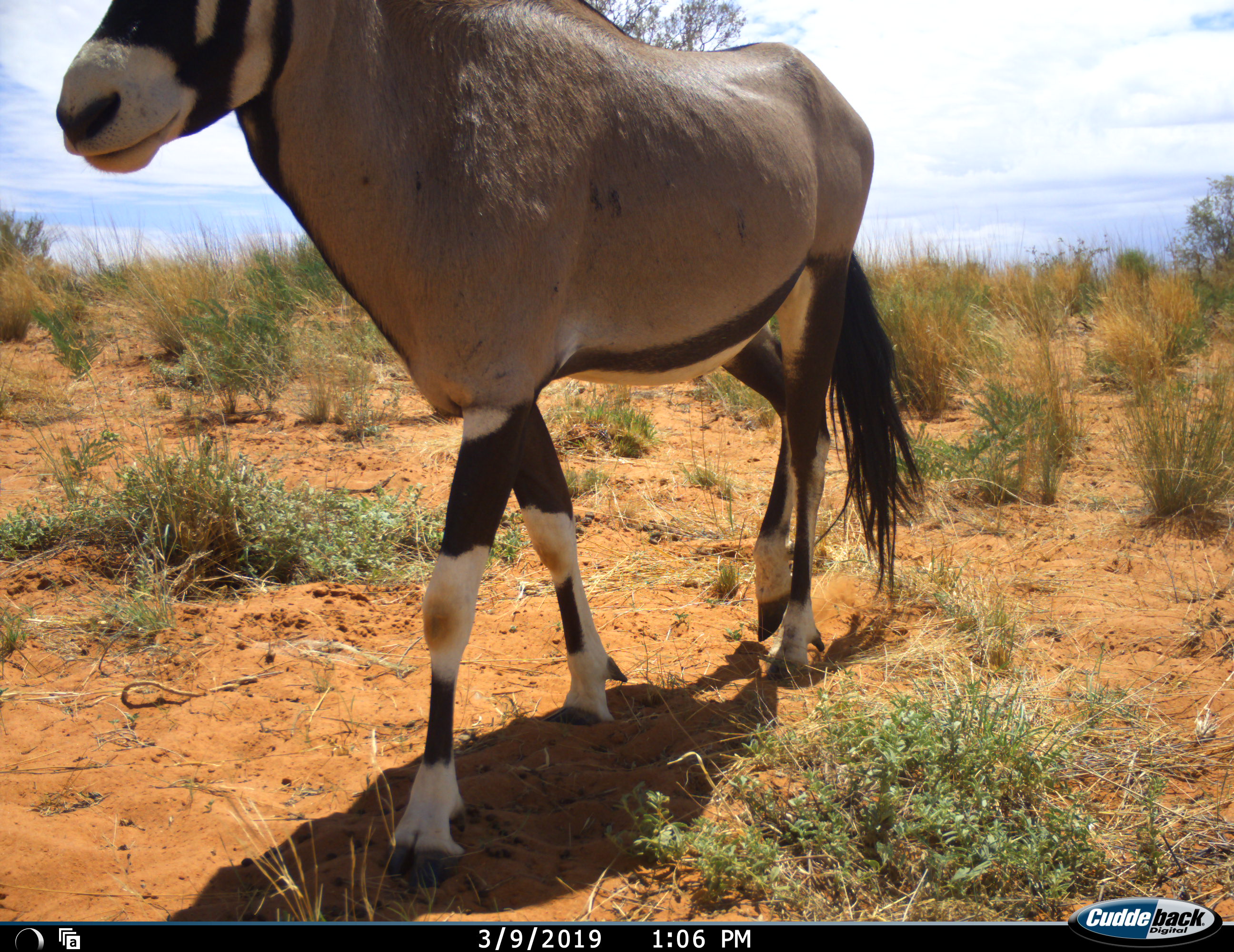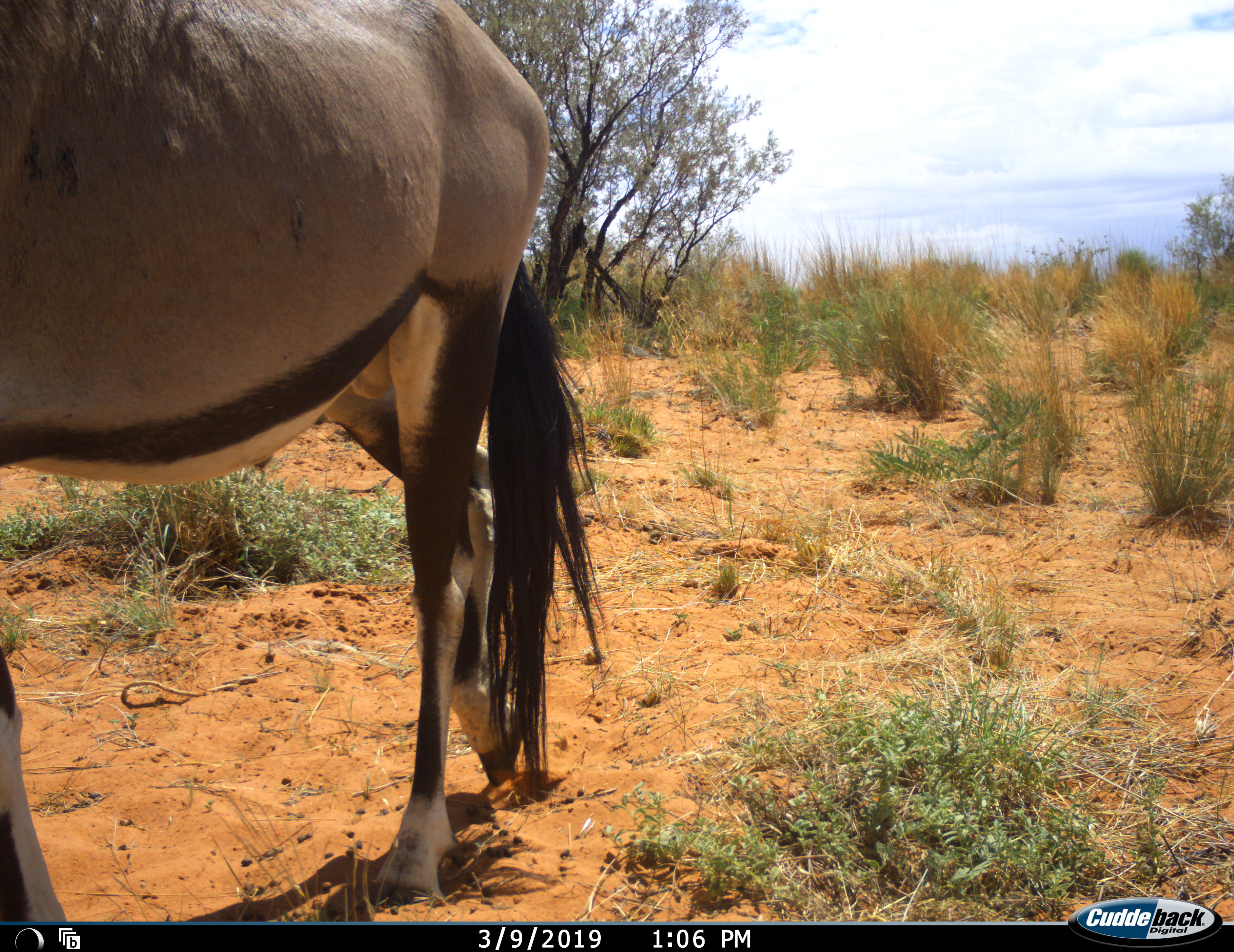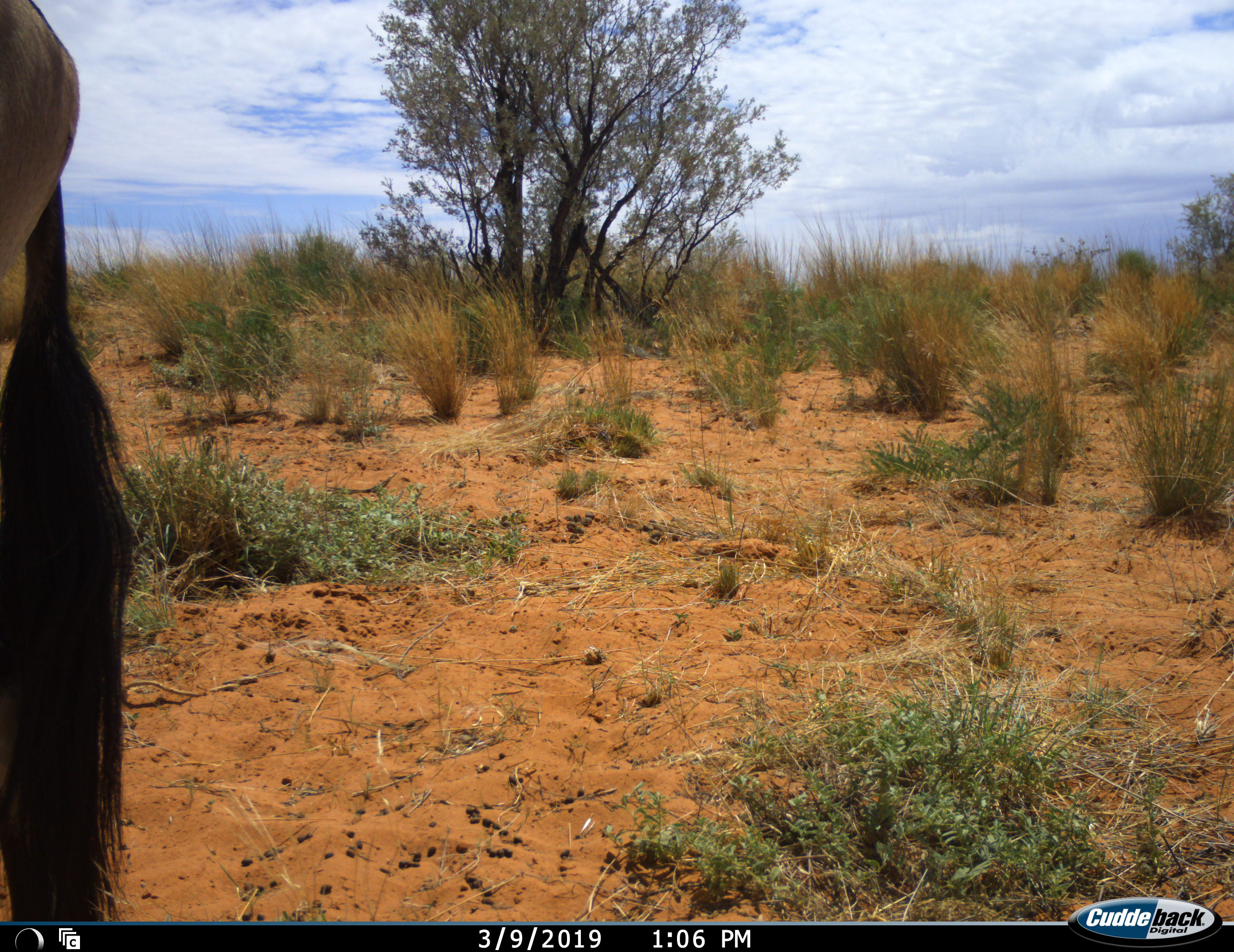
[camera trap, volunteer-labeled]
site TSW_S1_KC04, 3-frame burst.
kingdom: Animalia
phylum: Chordata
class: Mammalia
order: Artiodactyla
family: Bovidae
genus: Oryx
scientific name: Oryx gazella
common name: gemsbok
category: oryx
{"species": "oryx (gemsbok) (Oryx gazella)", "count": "1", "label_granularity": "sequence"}